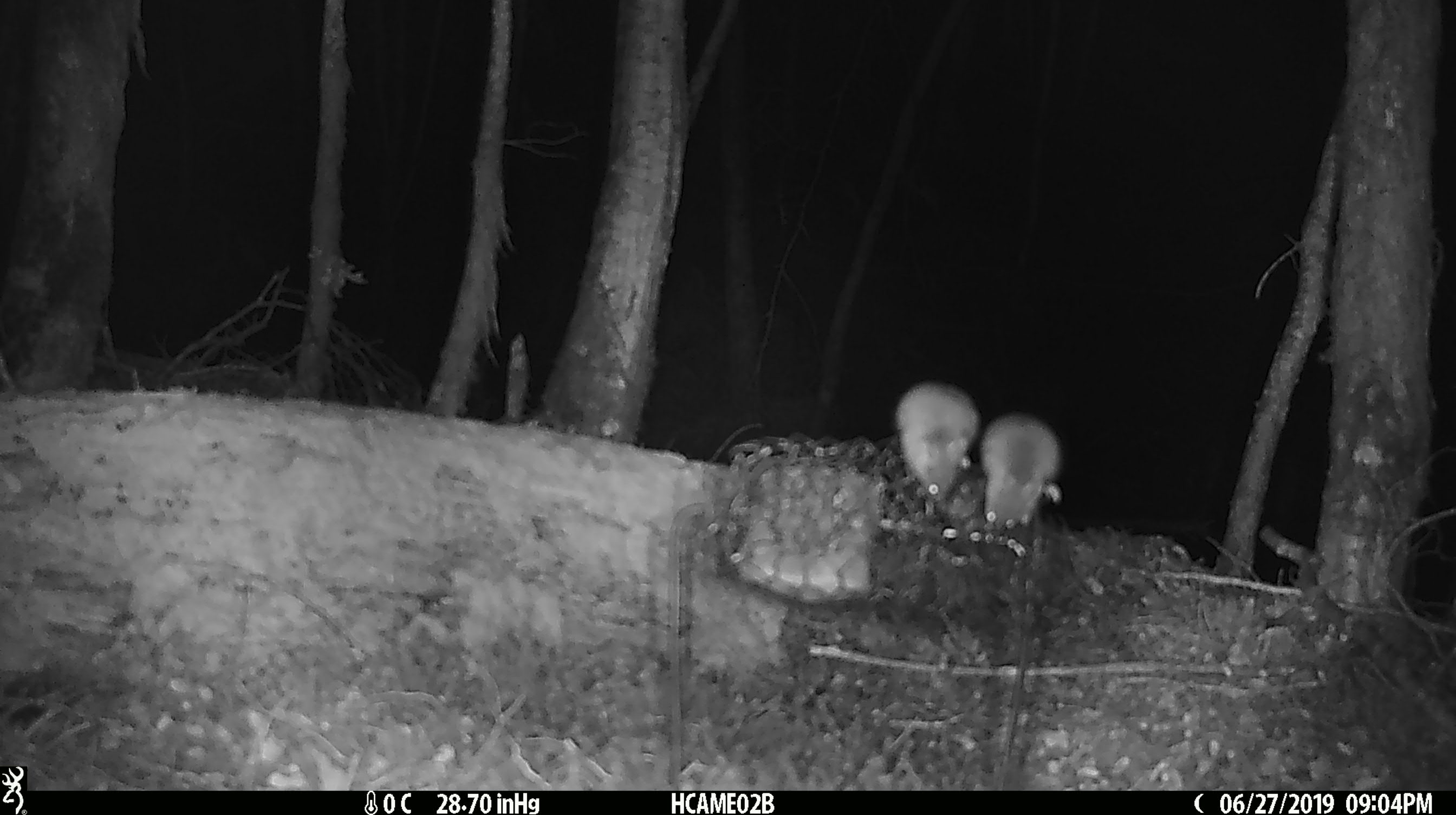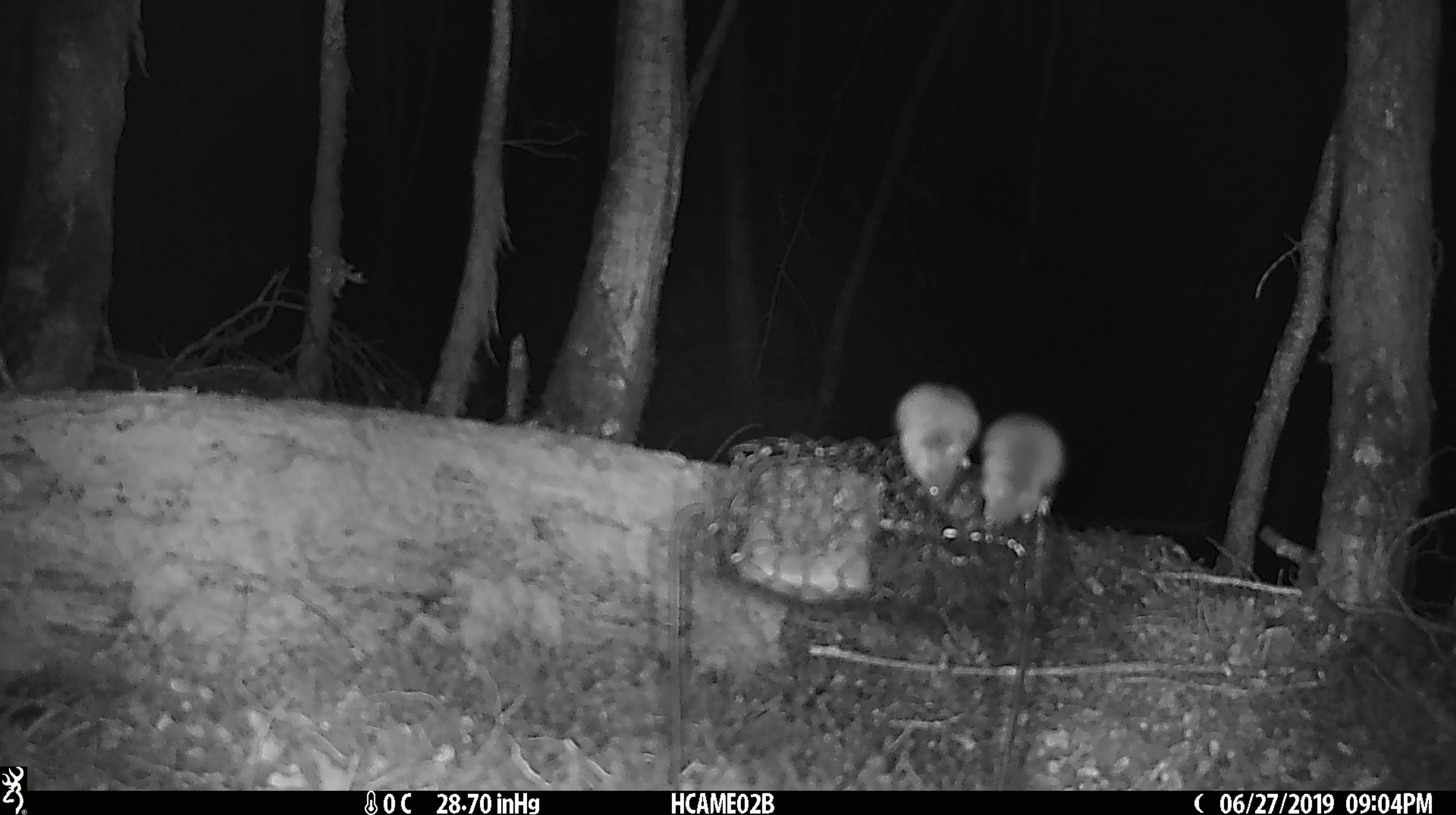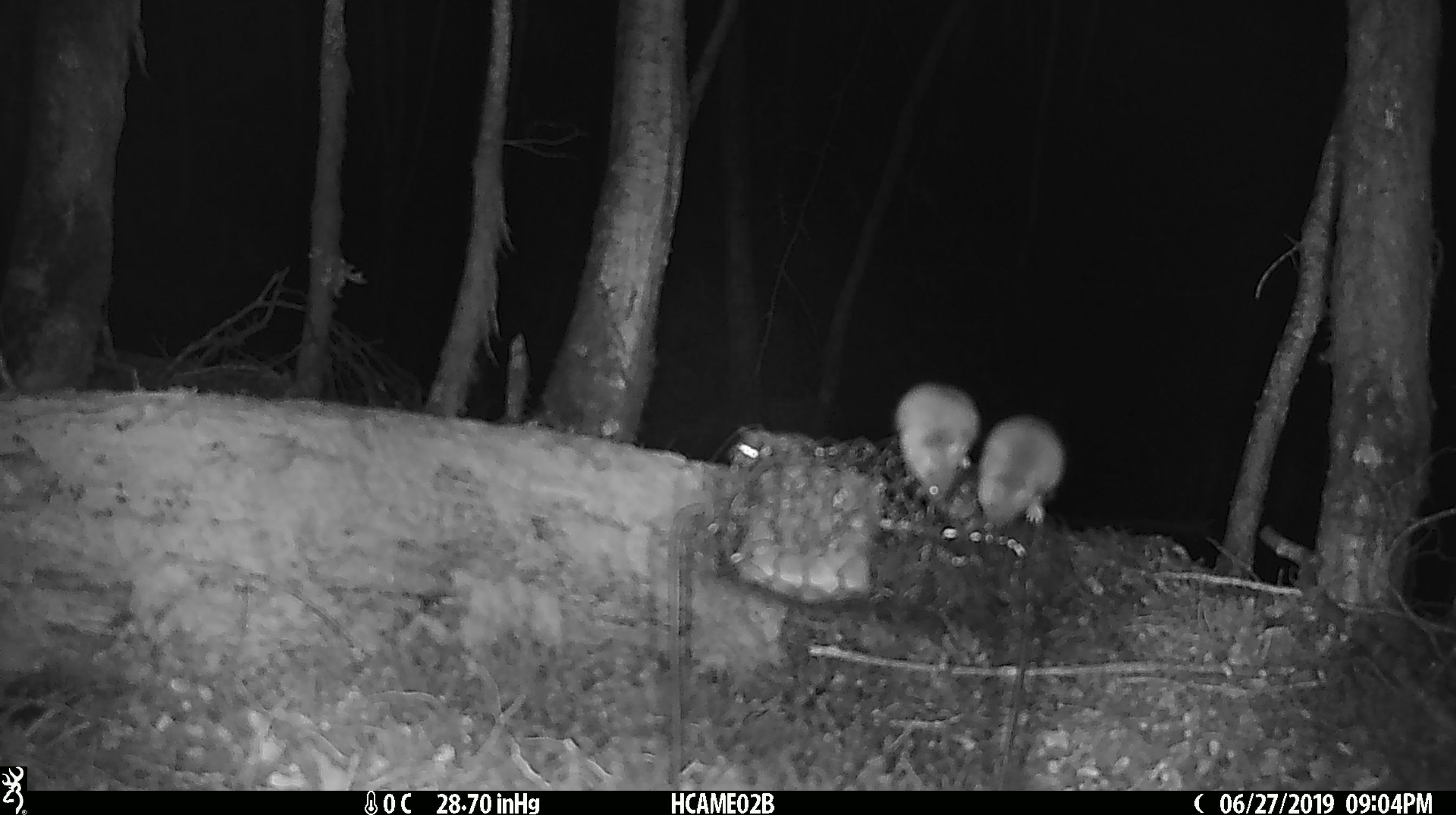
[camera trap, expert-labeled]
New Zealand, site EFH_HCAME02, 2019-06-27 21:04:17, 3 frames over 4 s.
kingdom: Animalia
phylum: Chordata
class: Mammalia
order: Rodentia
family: Muridae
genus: Mus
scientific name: Mus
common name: mouse